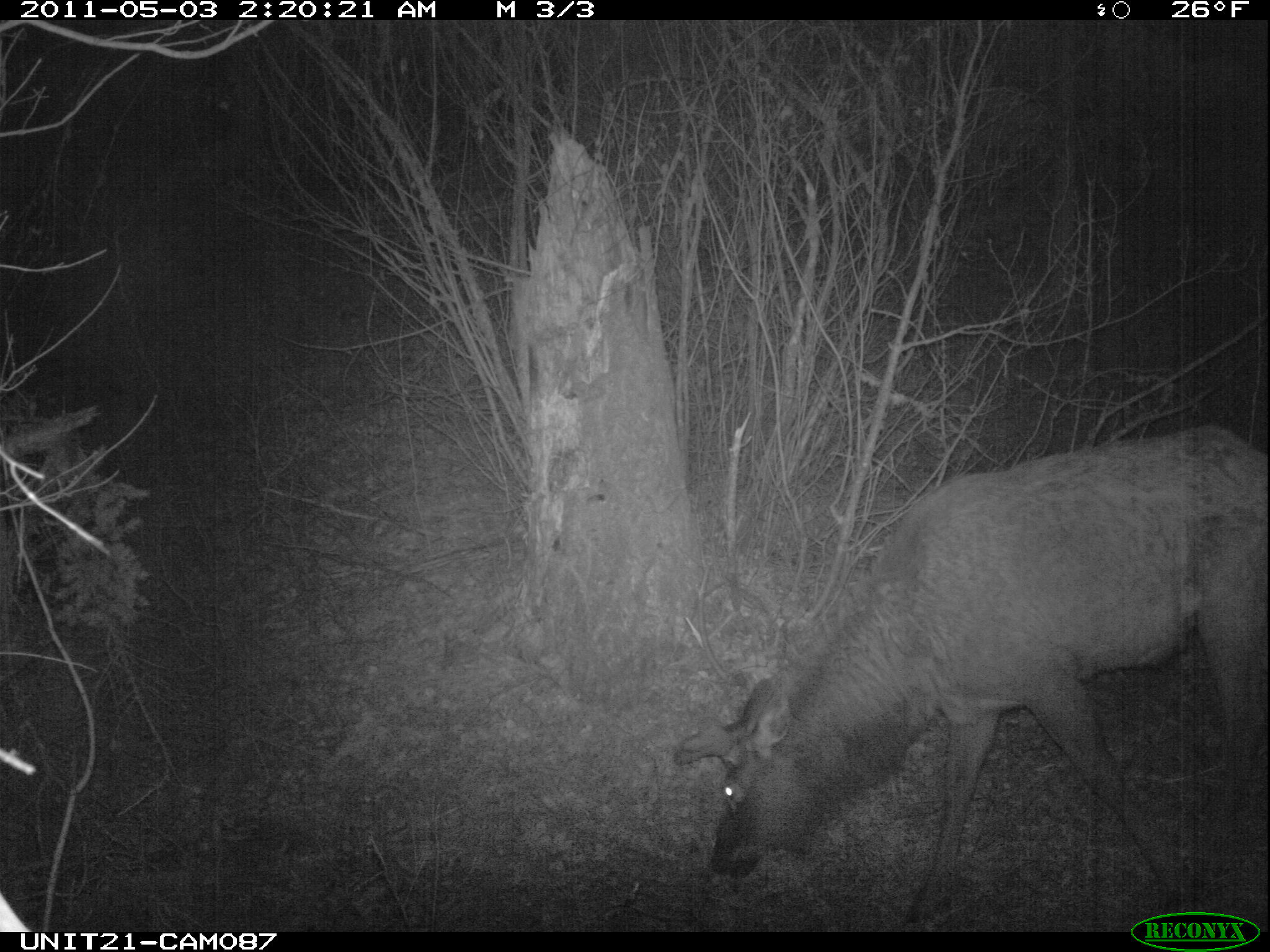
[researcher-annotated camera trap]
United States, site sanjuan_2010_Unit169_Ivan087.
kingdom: Animalia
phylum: Chordata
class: Mammalia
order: Artiodactyla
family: Cervidae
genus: Cervus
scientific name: Cervus elaphus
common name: red deer